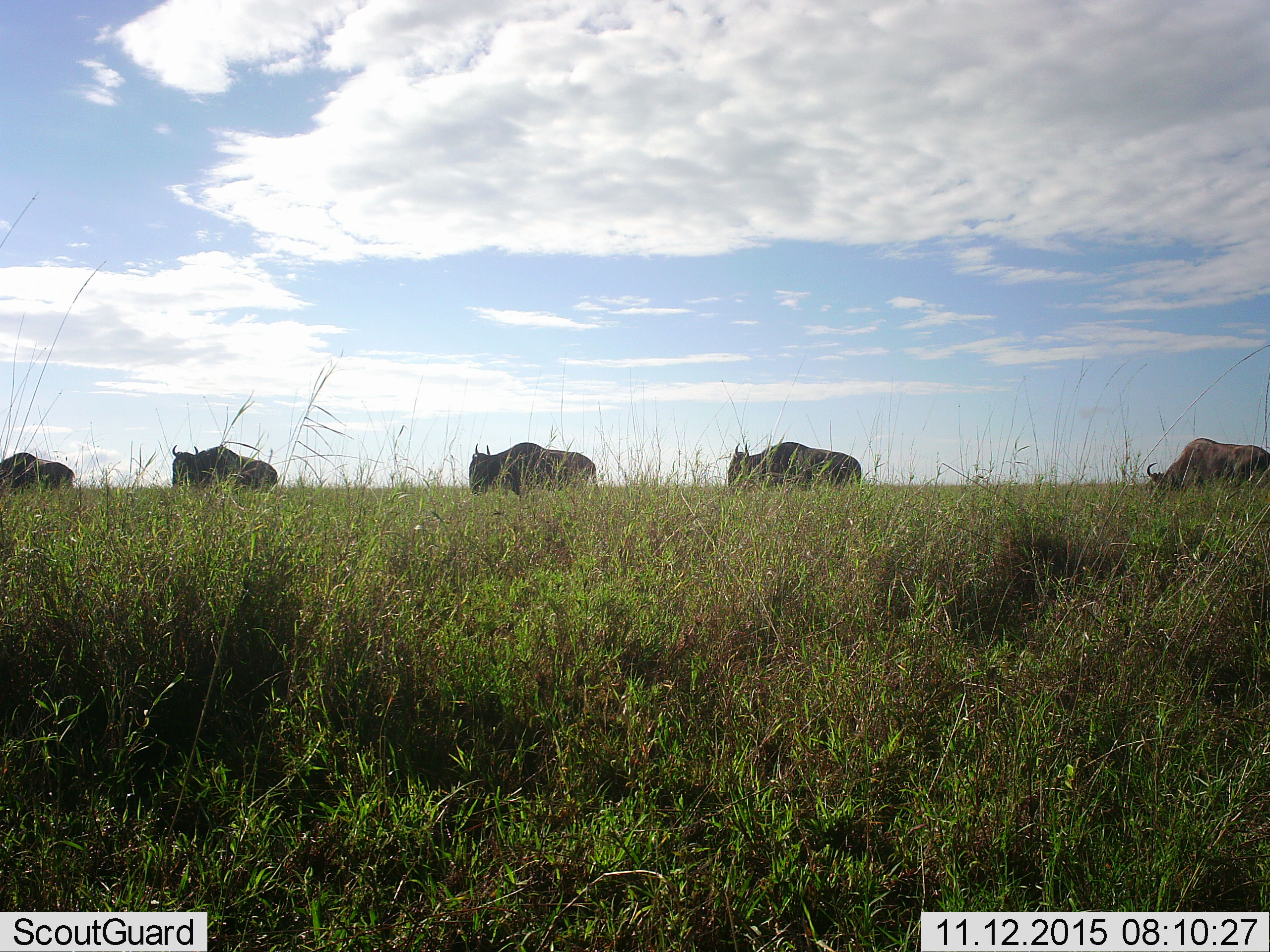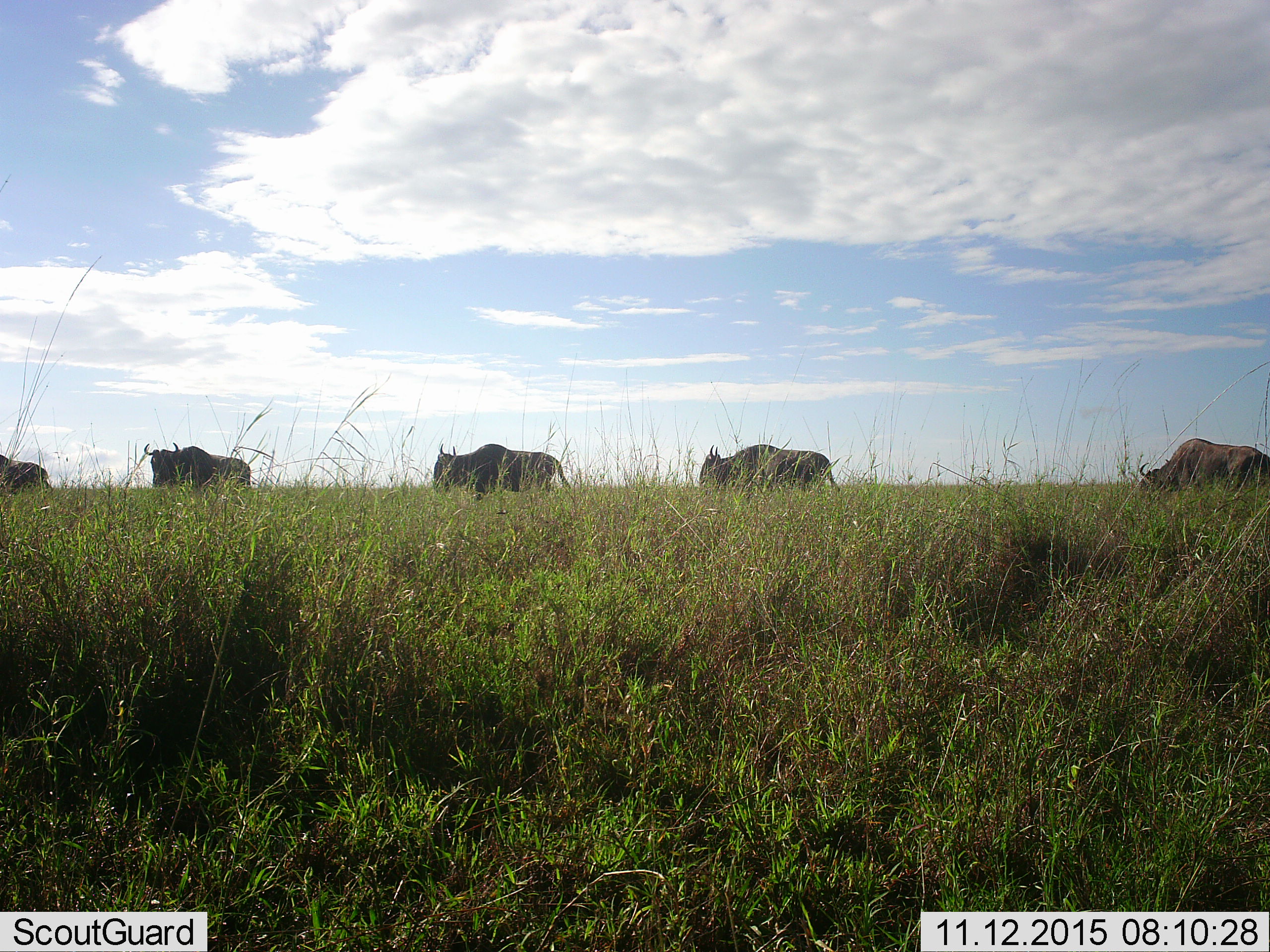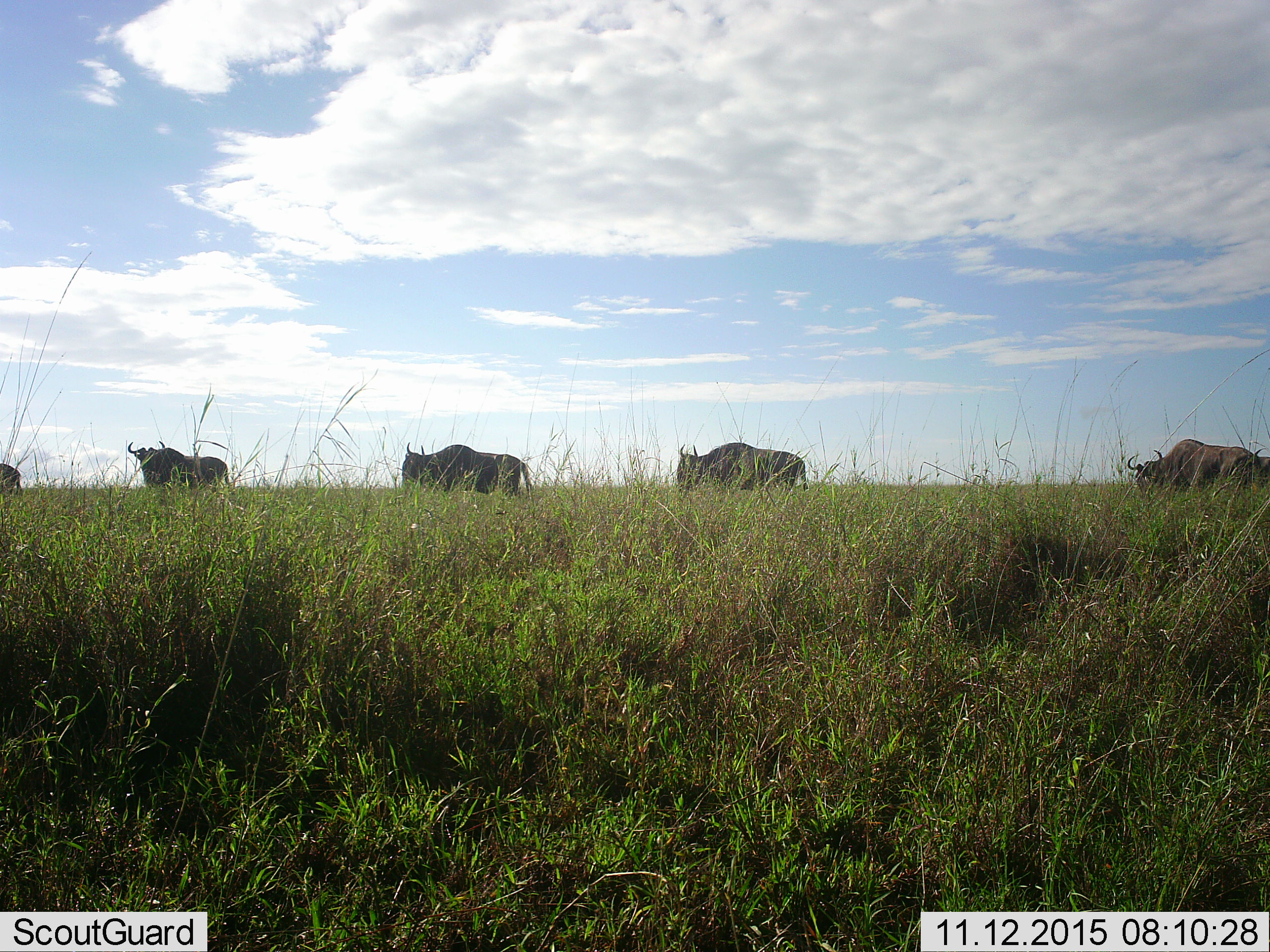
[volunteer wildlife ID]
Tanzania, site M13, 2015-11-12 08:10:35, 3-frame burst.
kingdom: Animalia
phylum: Chordata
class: Mammalia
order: Artiodactyla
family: Bovidae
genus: Connochaetes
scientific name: Connochaetes taurinus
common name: blue wildebeest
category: wildebeest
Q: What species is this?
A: Wildebeest (blue wildebeest) (Connochaetes taurinus).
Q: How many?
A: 5.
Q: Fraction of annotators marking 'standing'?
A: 0%.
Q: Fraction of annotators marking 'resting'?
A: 0%.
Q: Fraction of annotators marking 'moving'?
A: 100%.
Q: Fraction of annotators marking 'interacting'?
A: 0%.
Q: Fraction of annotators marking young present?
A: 0%.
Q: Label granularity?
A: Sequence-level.